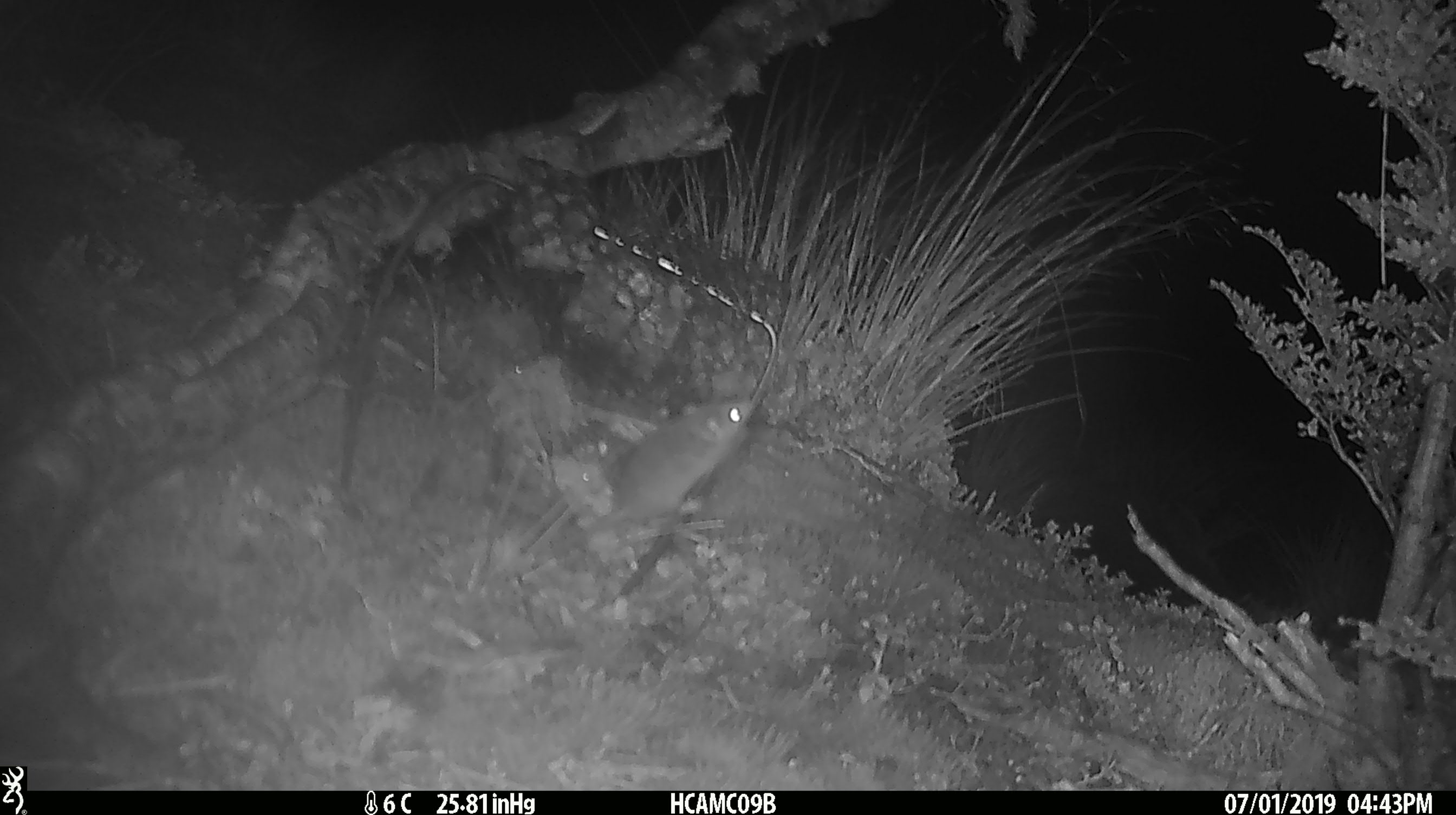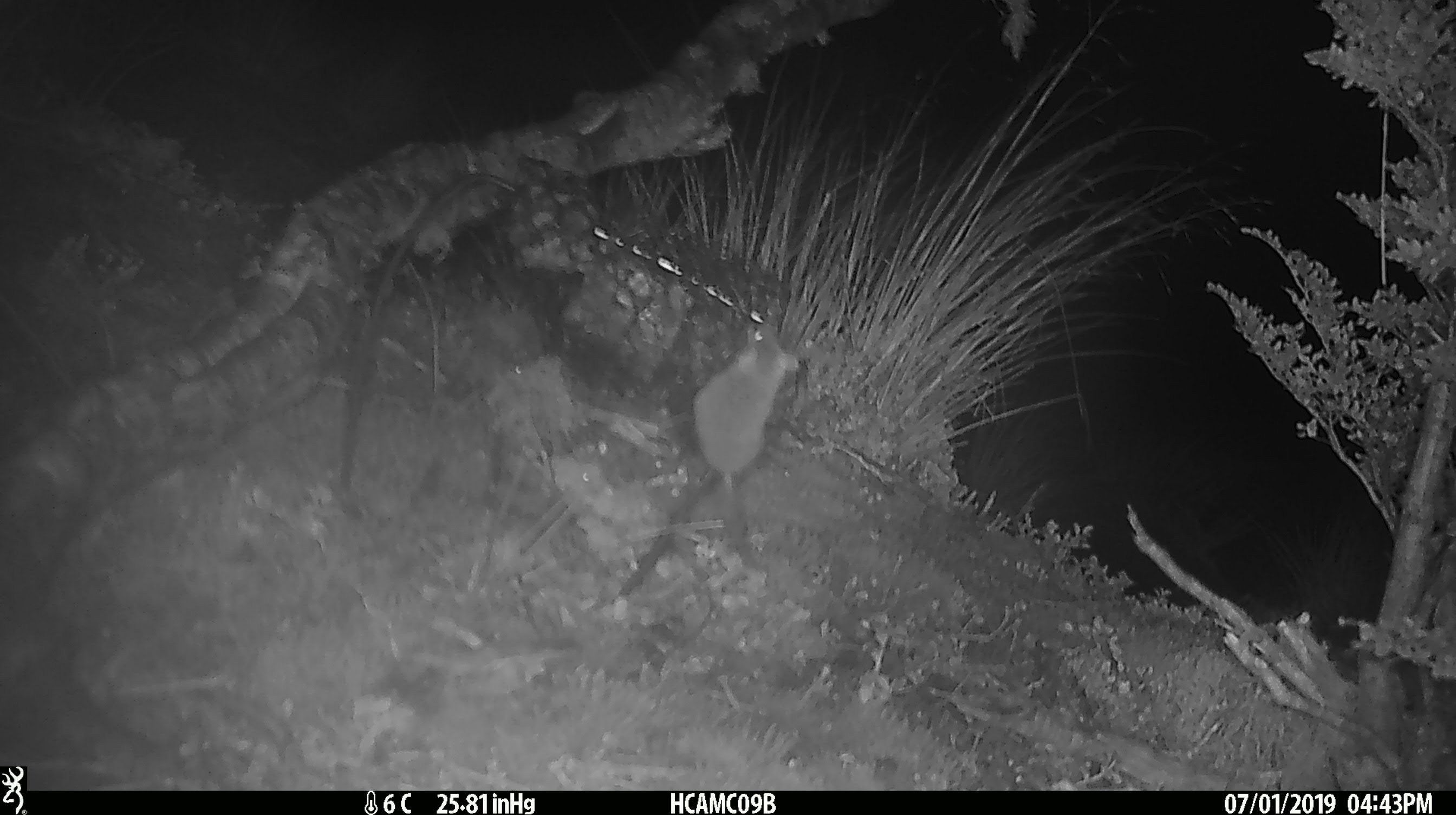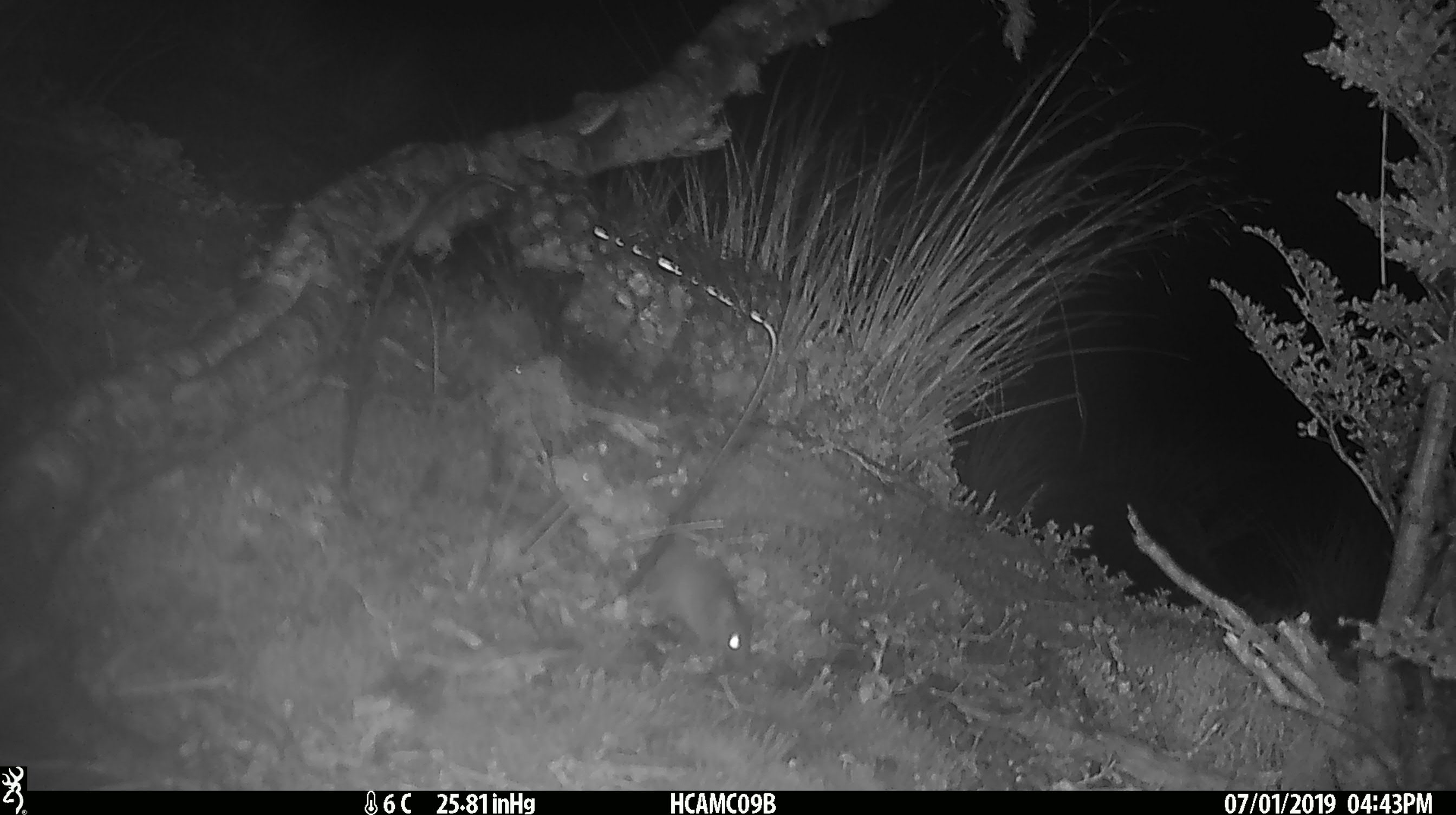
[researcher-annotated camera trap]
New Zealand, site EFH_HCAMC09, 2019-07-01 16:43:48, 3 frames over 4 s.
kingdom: Animalia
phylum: Chordata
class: Mammalia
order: Rodentia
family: Muridae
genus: Mus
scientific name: Mus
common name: mouse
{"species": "mouse (Mus)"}